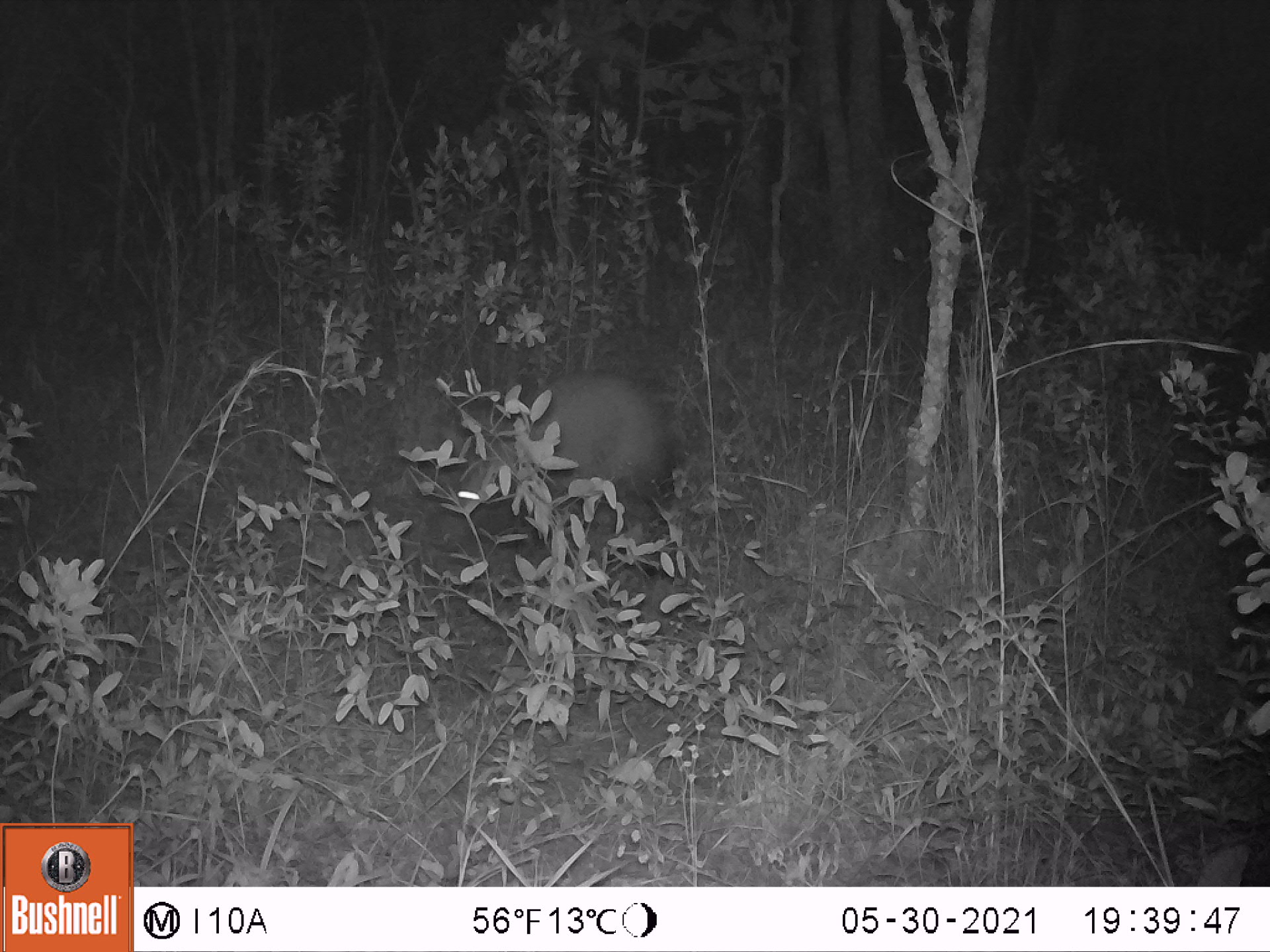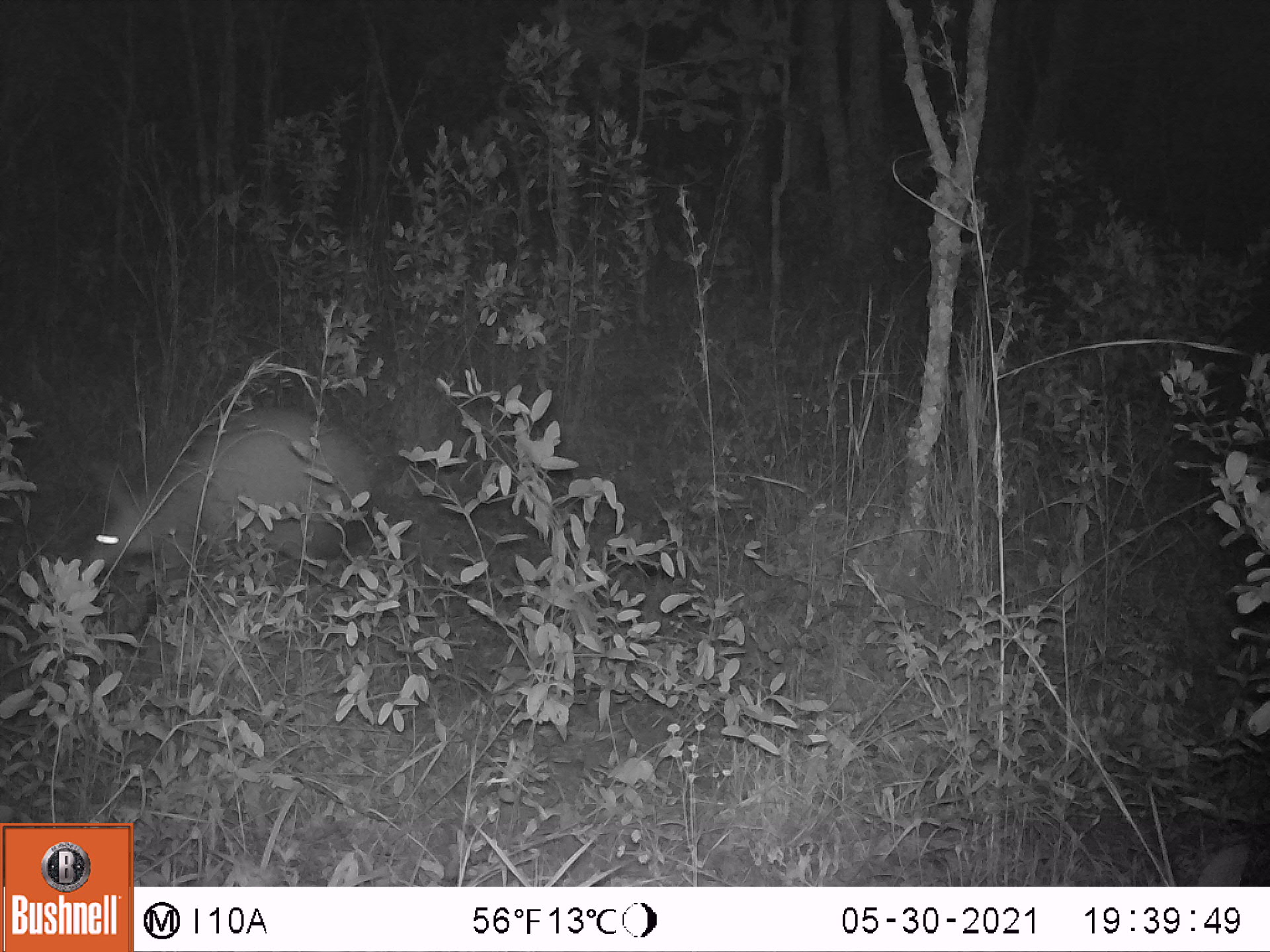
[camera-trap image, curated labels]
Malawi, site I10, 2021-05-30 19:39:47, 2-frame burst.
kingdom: Animalia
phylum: Chordata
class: Mammalia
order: Tubulidentata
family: Orycteropodidae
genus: Orycteropus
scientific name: Orycteropus afer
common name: aardvark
Aardvark (Orycteropus afer), count 1.